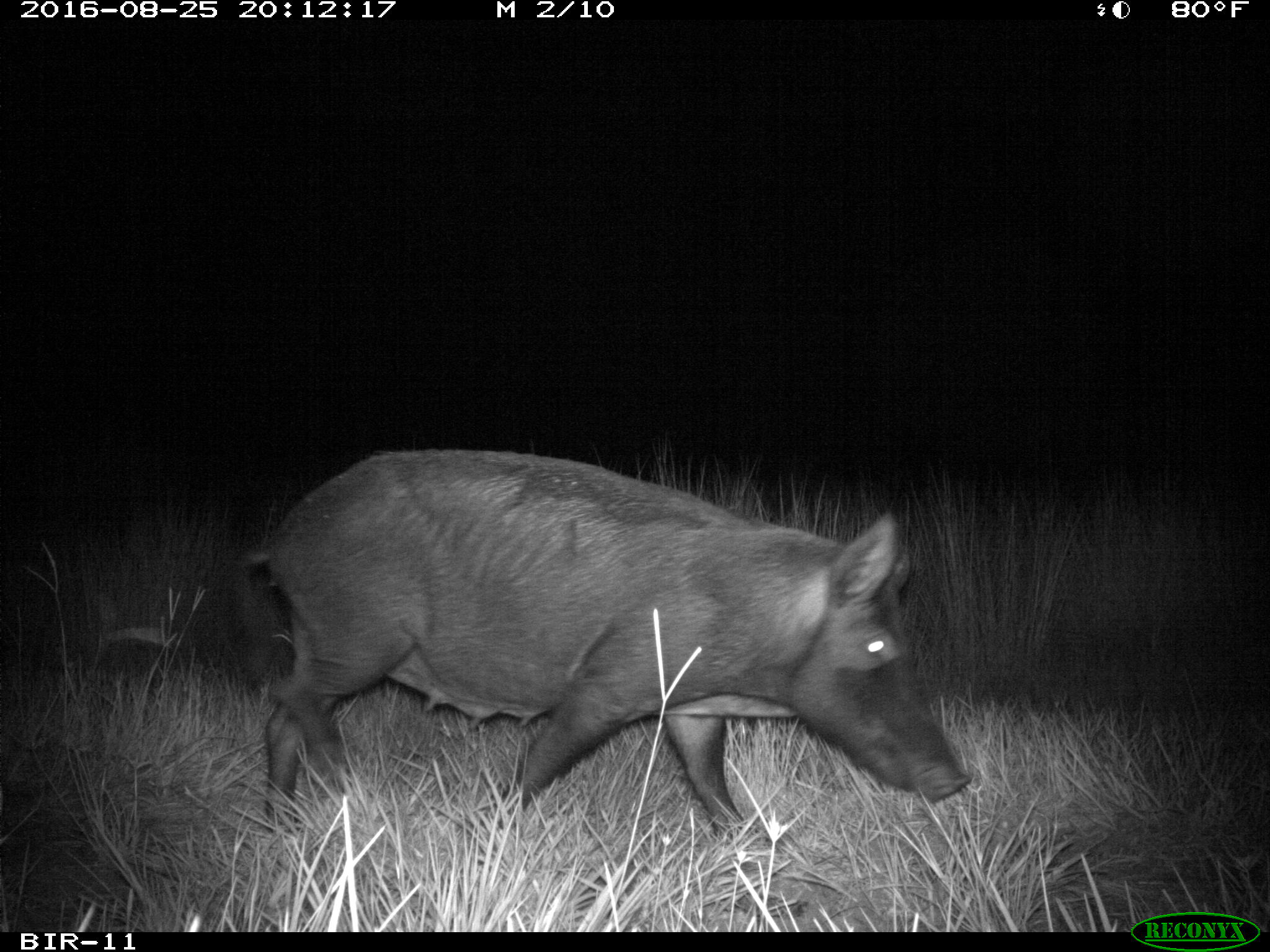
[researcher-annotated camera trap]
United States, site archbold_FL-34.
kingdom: Animalia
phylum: Chordata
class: Mammalia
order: Artiodactyla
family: Suidae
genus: Sus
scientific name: Sus scrofa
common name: wild boar